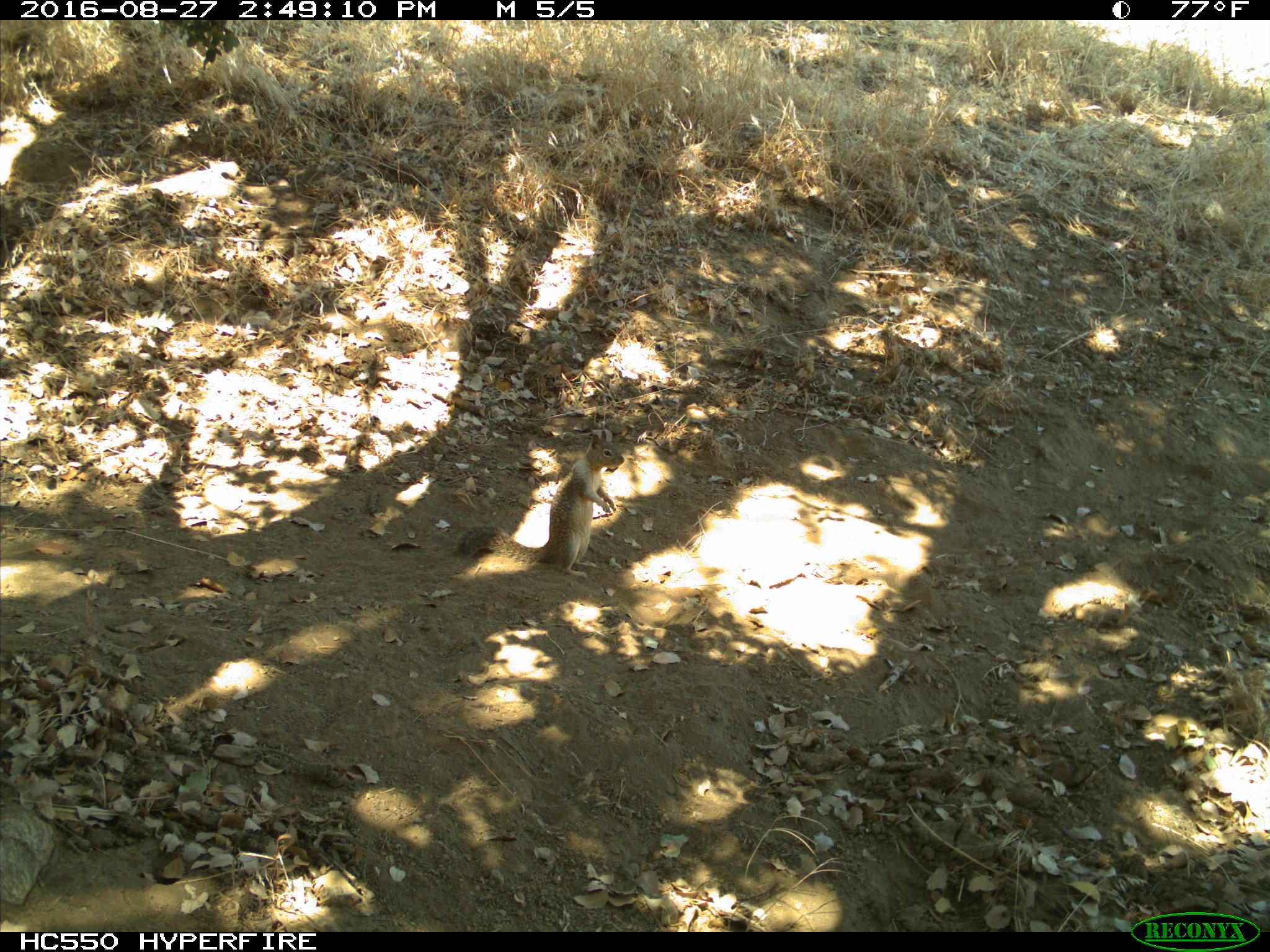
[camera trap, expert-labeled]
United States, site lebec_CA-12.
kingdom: Animalia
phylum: Chordata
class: Mammalia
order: Rodentia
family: Sciuridae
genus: Otospermophilus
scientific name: Otospermophilus beecheyi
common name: california ground squirrel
Otospermophilus beecheyi (california ground squirrel).